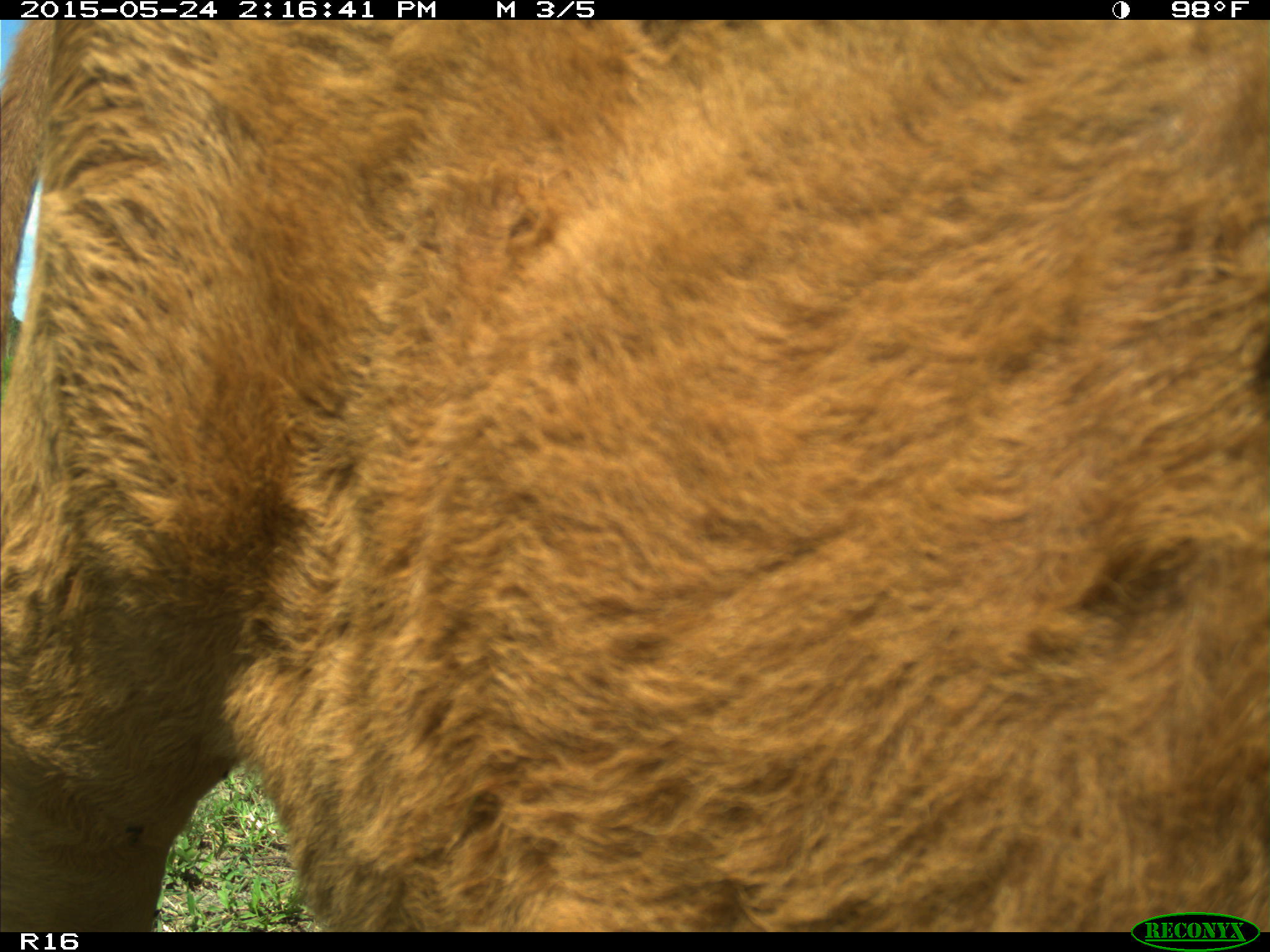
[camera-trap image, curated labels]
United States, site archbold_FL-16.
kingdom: Animalia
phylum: Chordata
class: Mammalia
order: Artiodactyla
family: Bovidae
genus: Bos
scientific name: Bos taurus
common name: domestic cow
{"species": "Bos taurus (domestic cow)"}